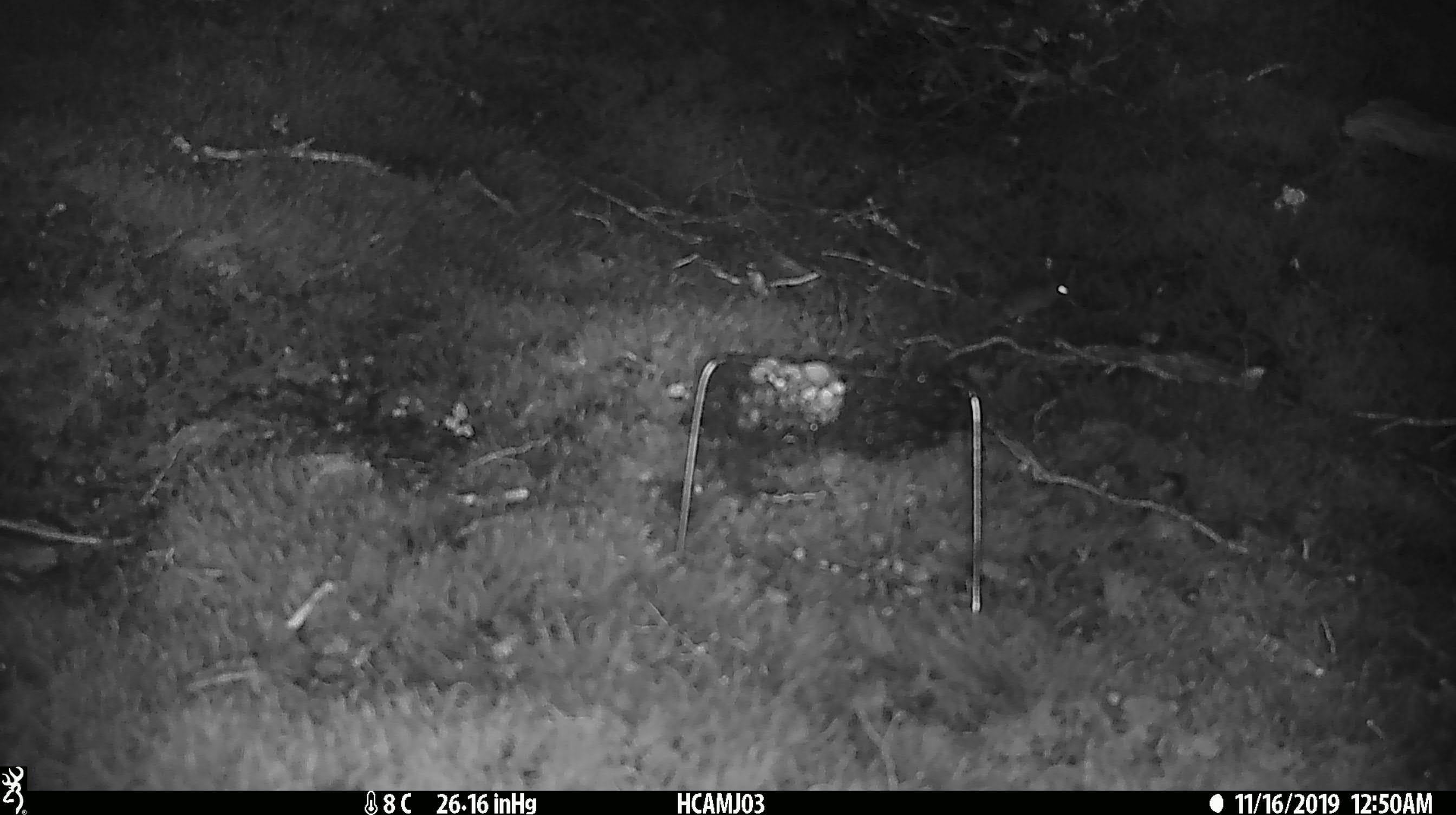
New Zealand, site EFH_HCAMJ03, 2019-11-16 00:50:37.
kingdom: Animalia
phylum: Chordata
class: Mammalia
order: Rodentia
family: Muridae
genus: Mus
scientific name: Mus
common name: mouse